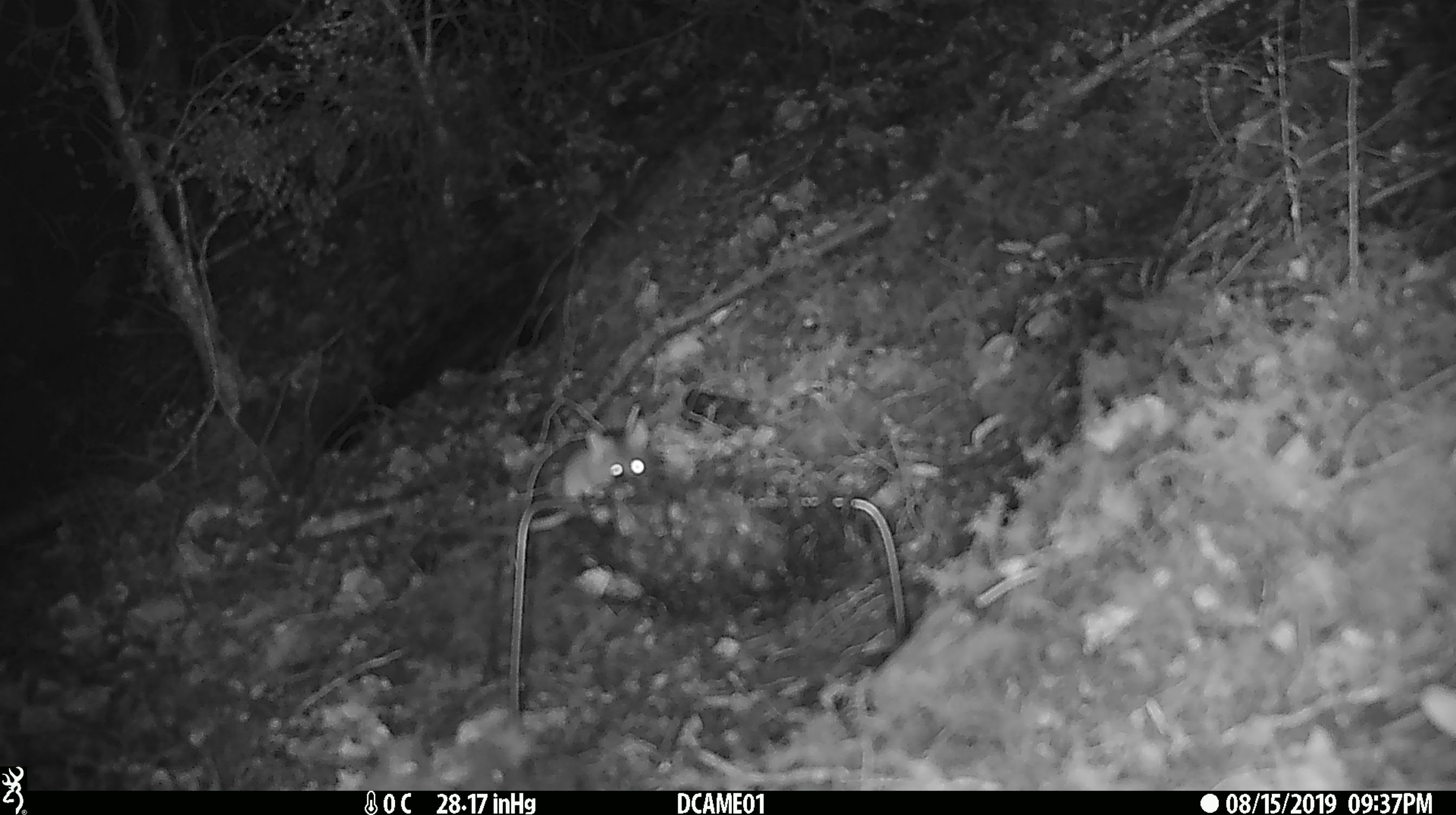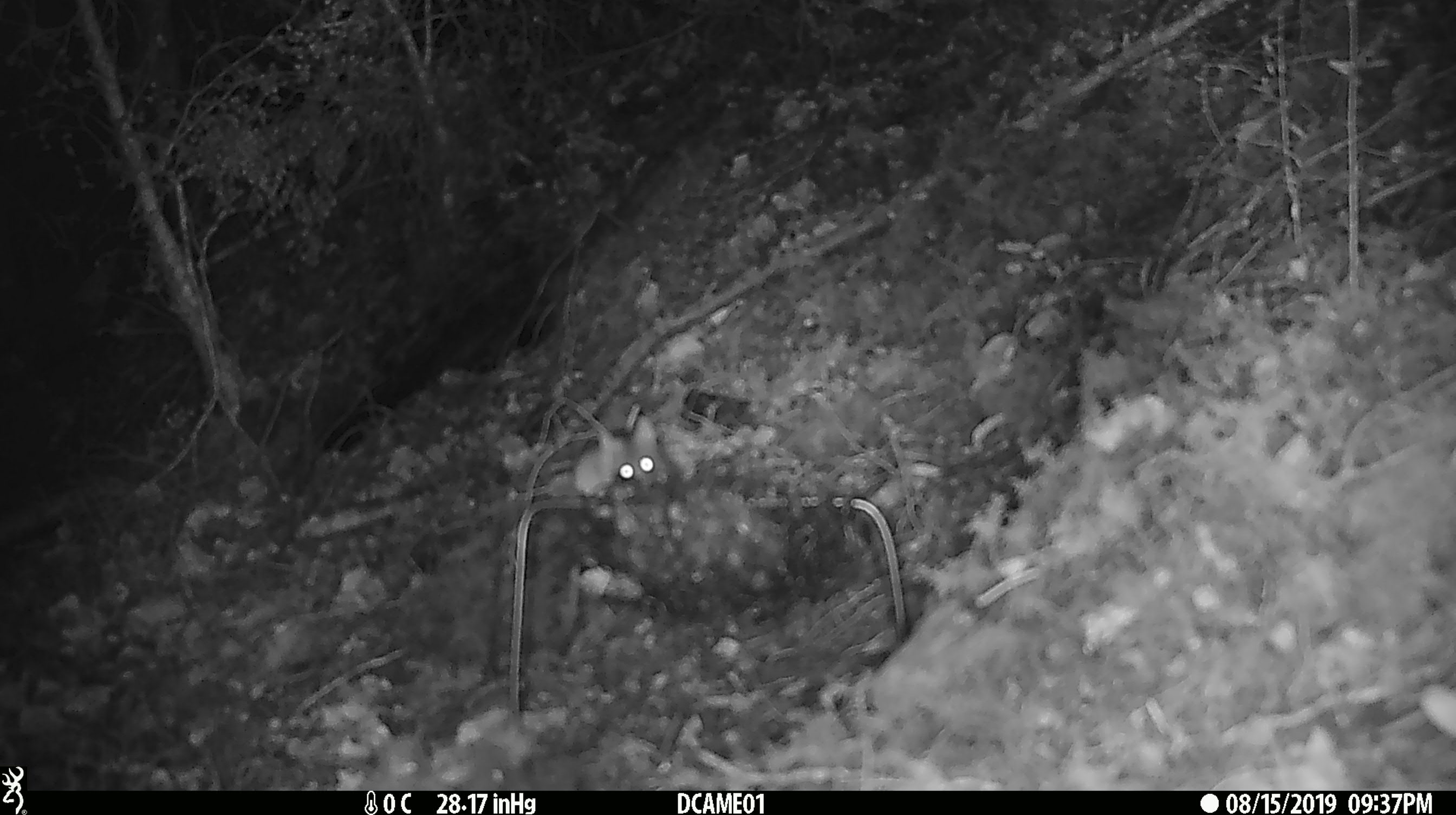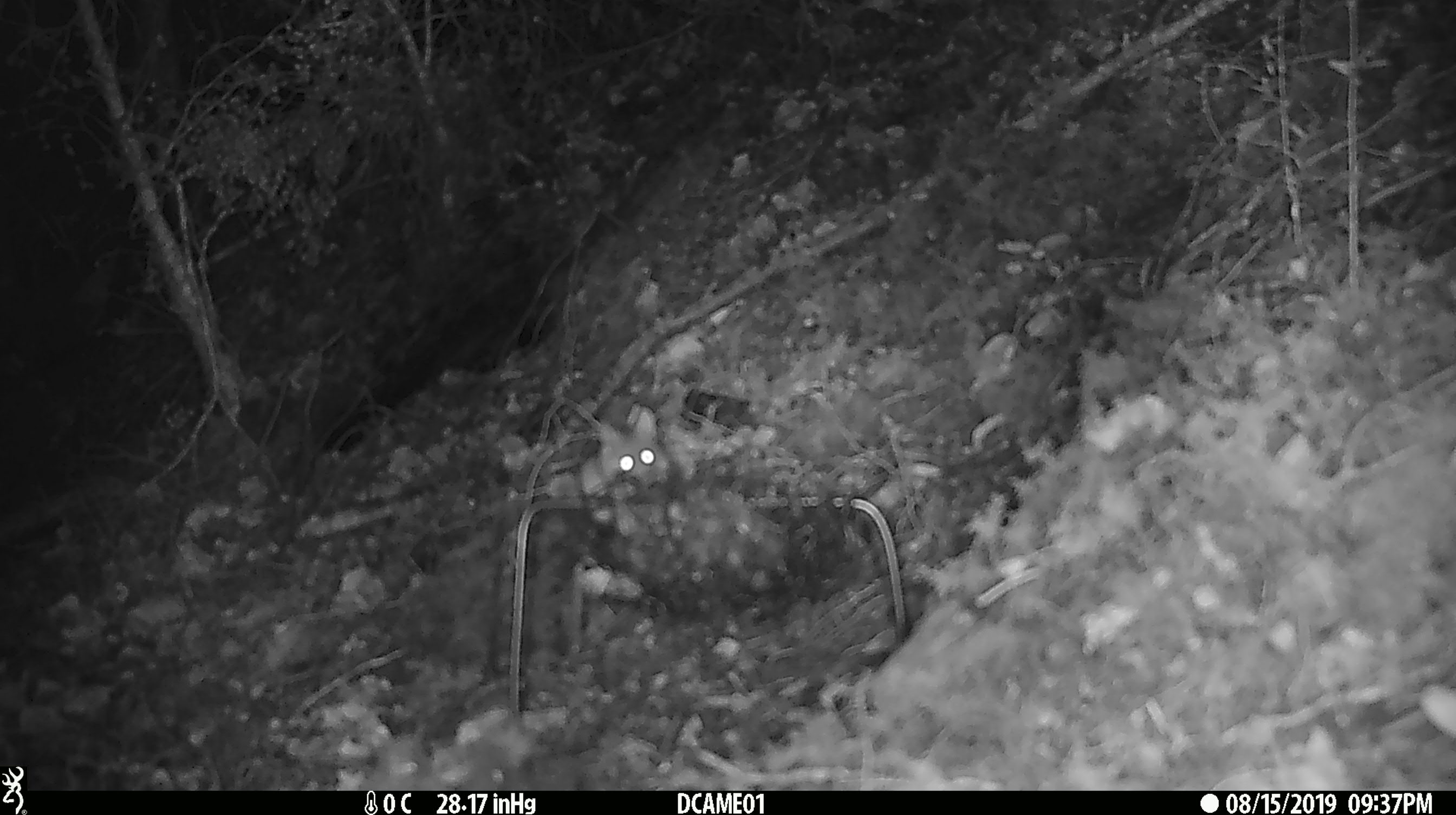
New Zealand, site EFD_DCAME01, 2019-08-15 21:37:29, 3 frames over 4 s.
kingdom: Animalia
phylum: Chordata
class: Mammalia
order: Rodentia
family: Muridae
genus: Mus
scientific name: Mus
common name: mouse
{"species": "mouse (Mus)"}